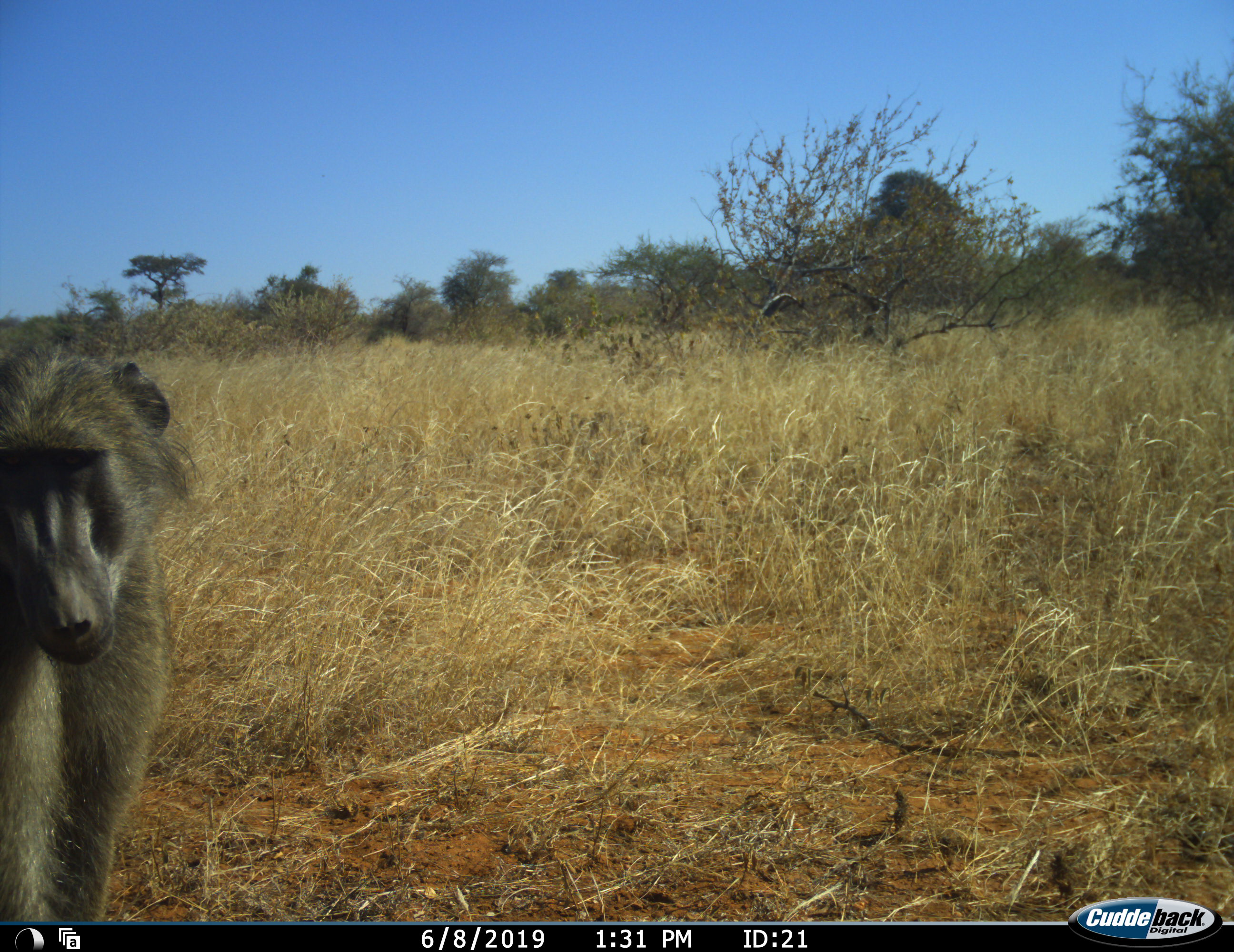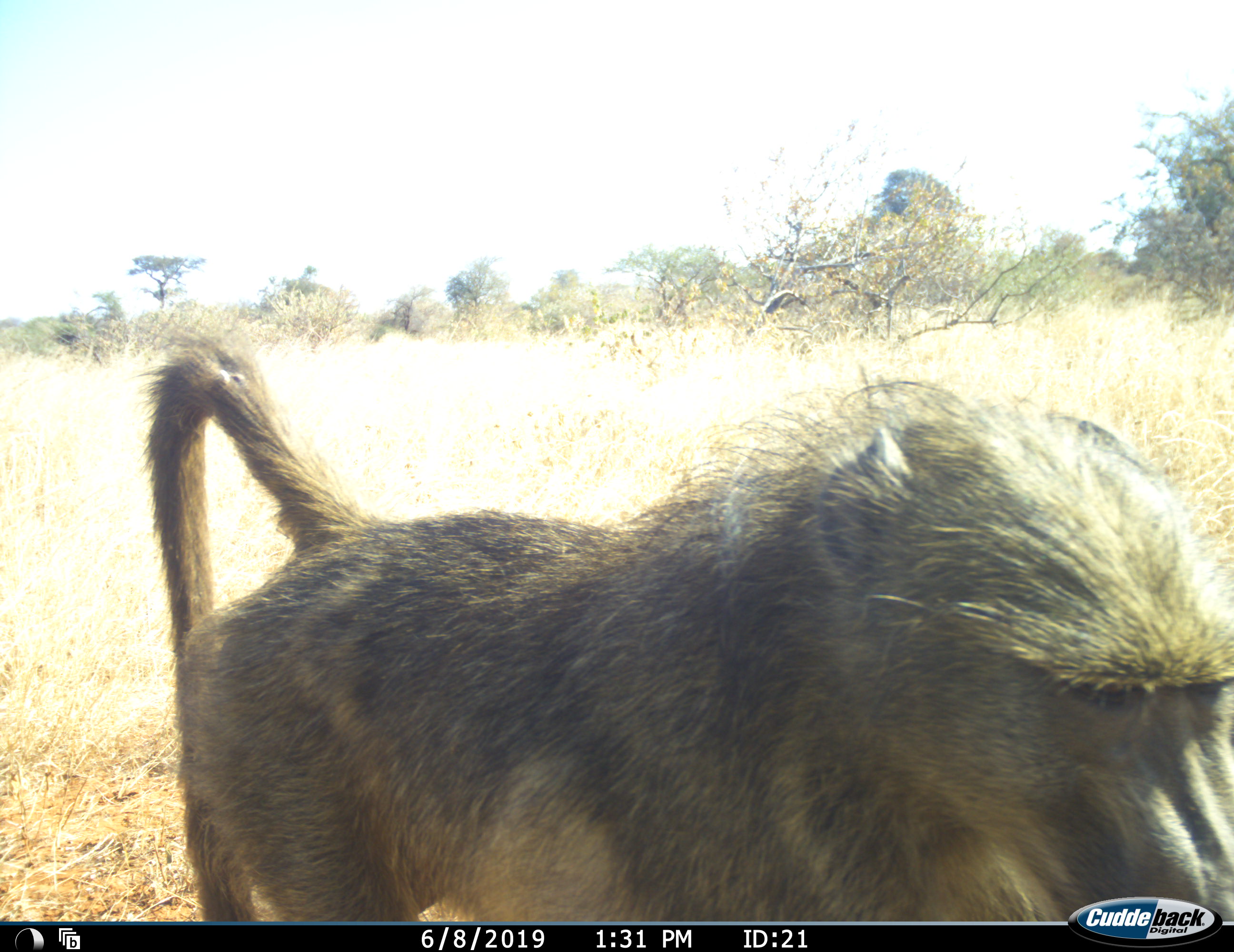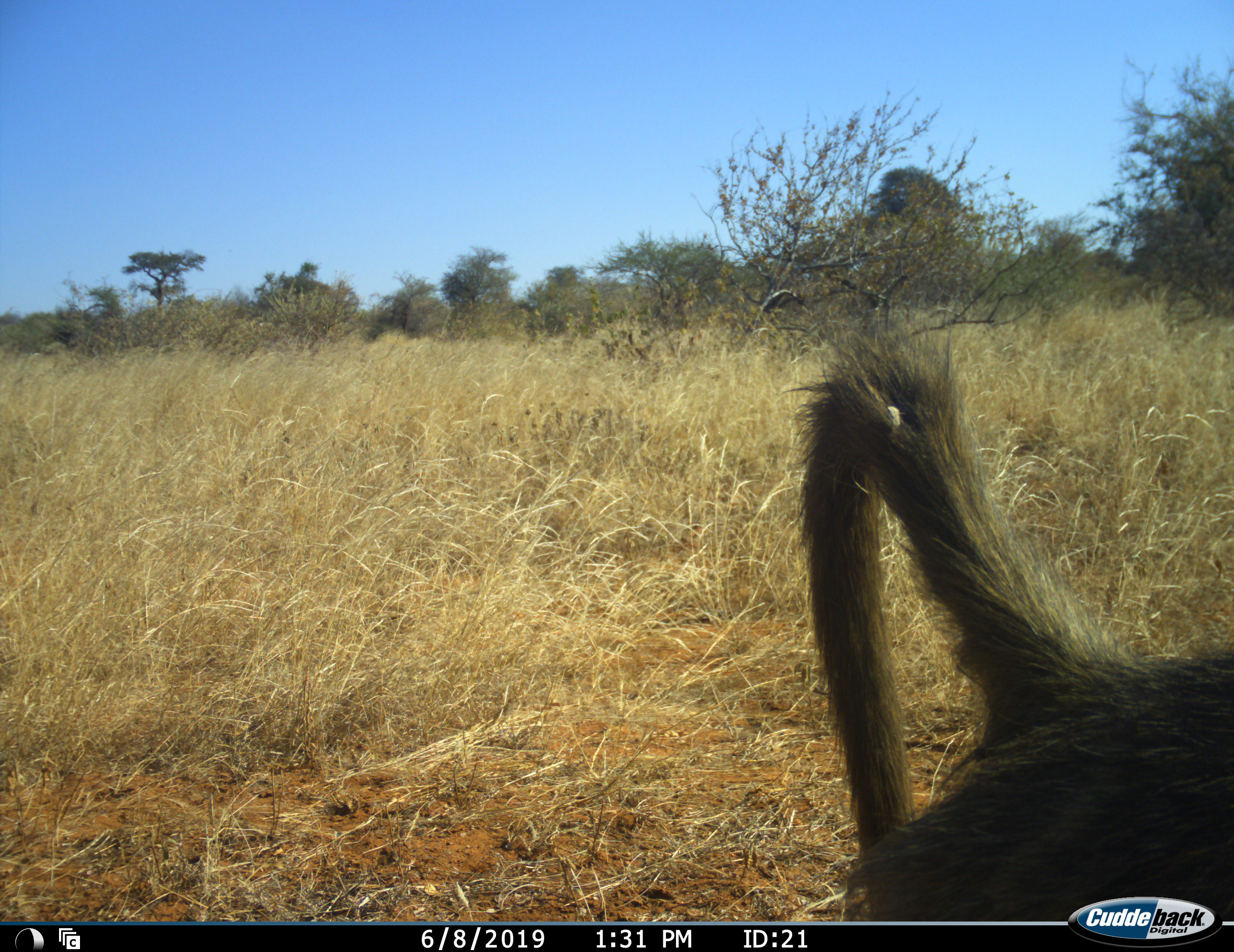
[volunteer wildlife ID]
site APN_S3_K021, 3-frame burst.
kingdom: Animalia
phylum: Chordata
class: Mammalia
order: Primates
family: Cercopithecidae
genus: Papio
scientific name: Papio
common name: baboon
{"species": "baboon (Papio)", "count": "1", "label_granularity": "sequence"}